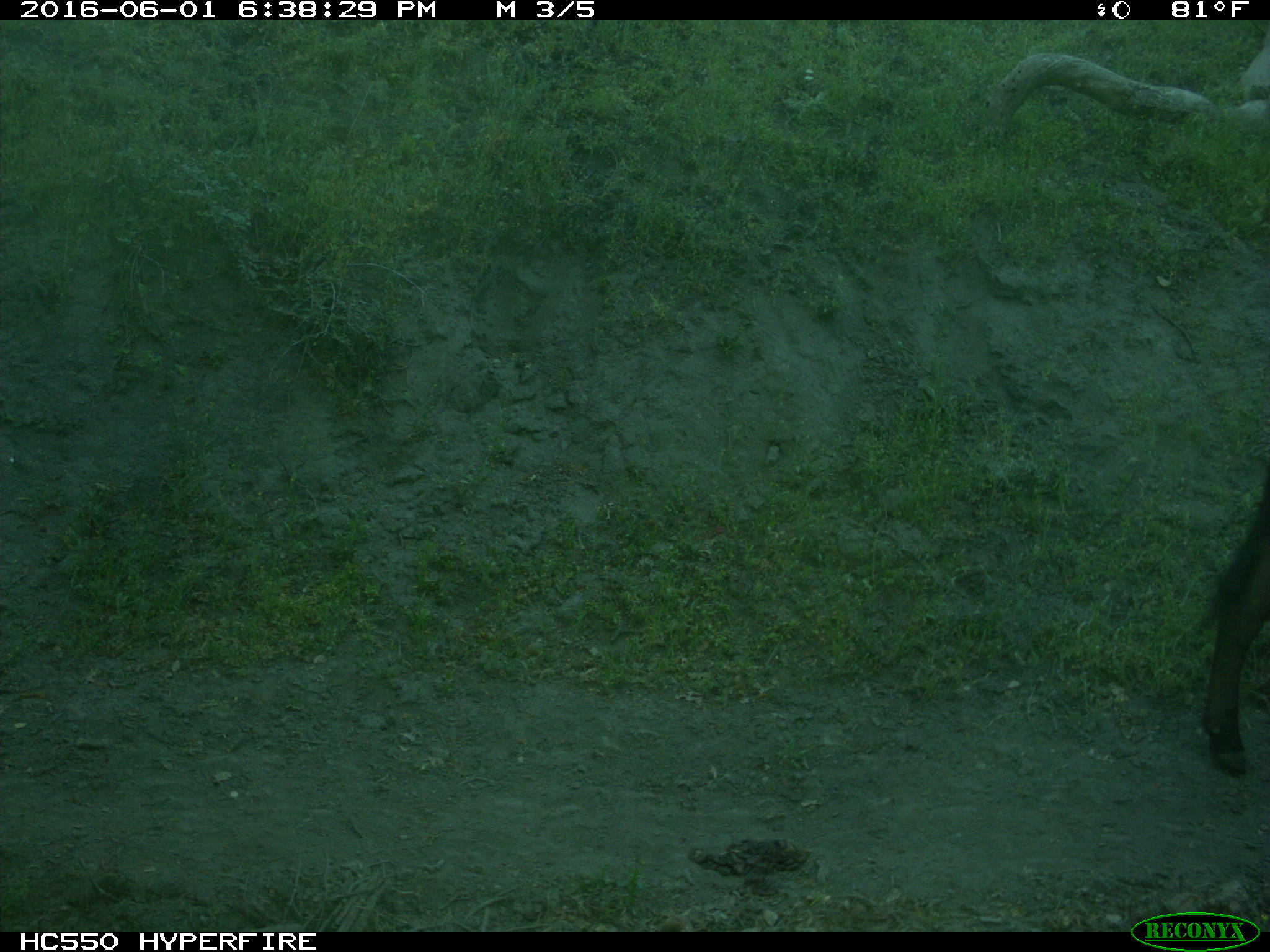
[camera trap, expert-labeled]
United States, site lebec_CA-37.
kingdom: Animalia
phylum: Chordata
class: Mammalia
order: Artiodactyla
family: Bovidae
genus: Bos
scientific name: Bos taurus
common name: domestic cow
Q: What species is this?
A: Bos taurus (domestic cow).